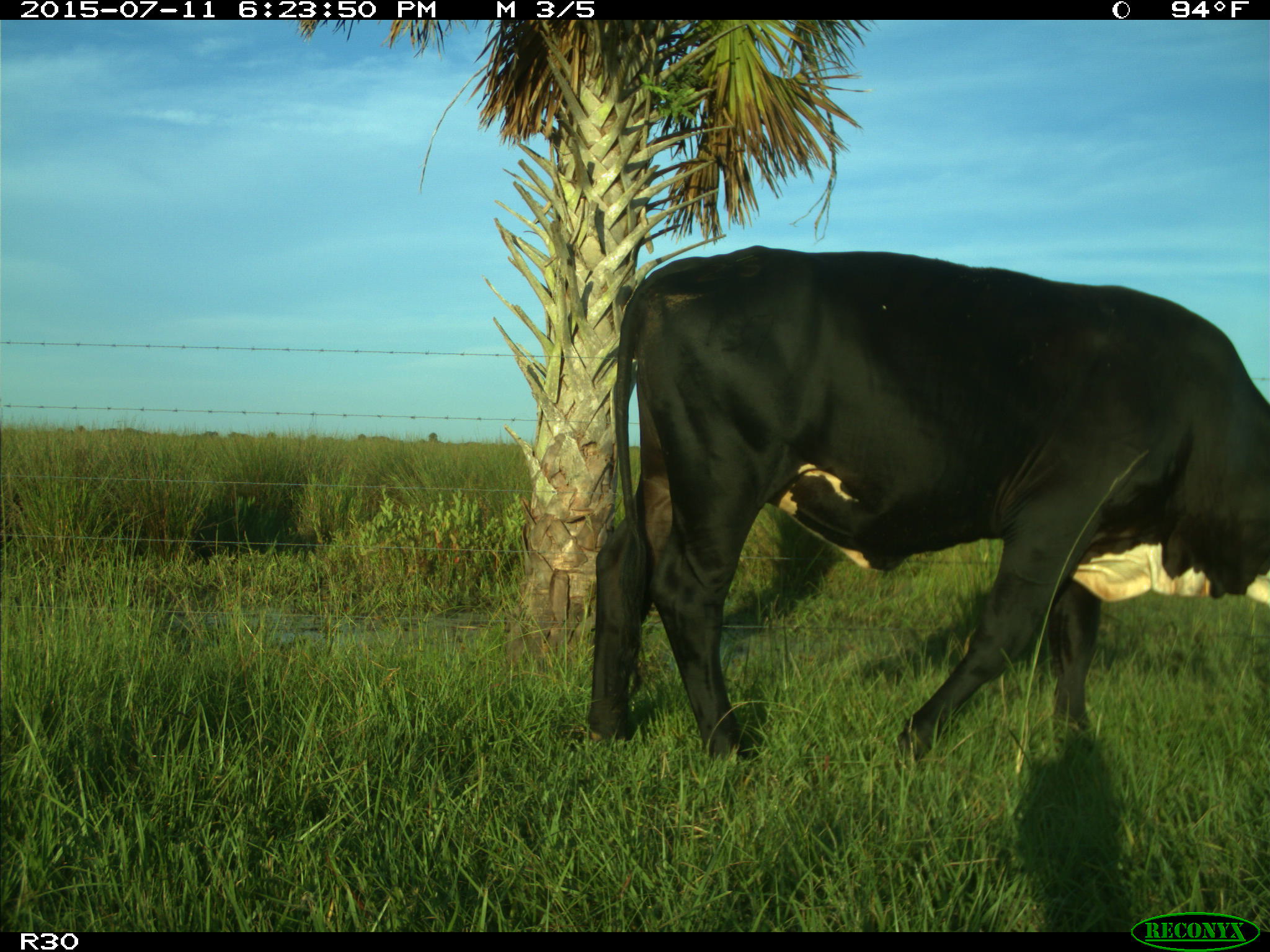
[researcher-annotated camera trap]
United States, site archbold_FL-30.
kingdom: Animalia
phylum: Chordata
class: Mammalia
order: Artiodactyla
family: Bovidae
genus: Bos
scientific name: Bos taurus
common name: domestic cow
Bos taurus (domestic cow).